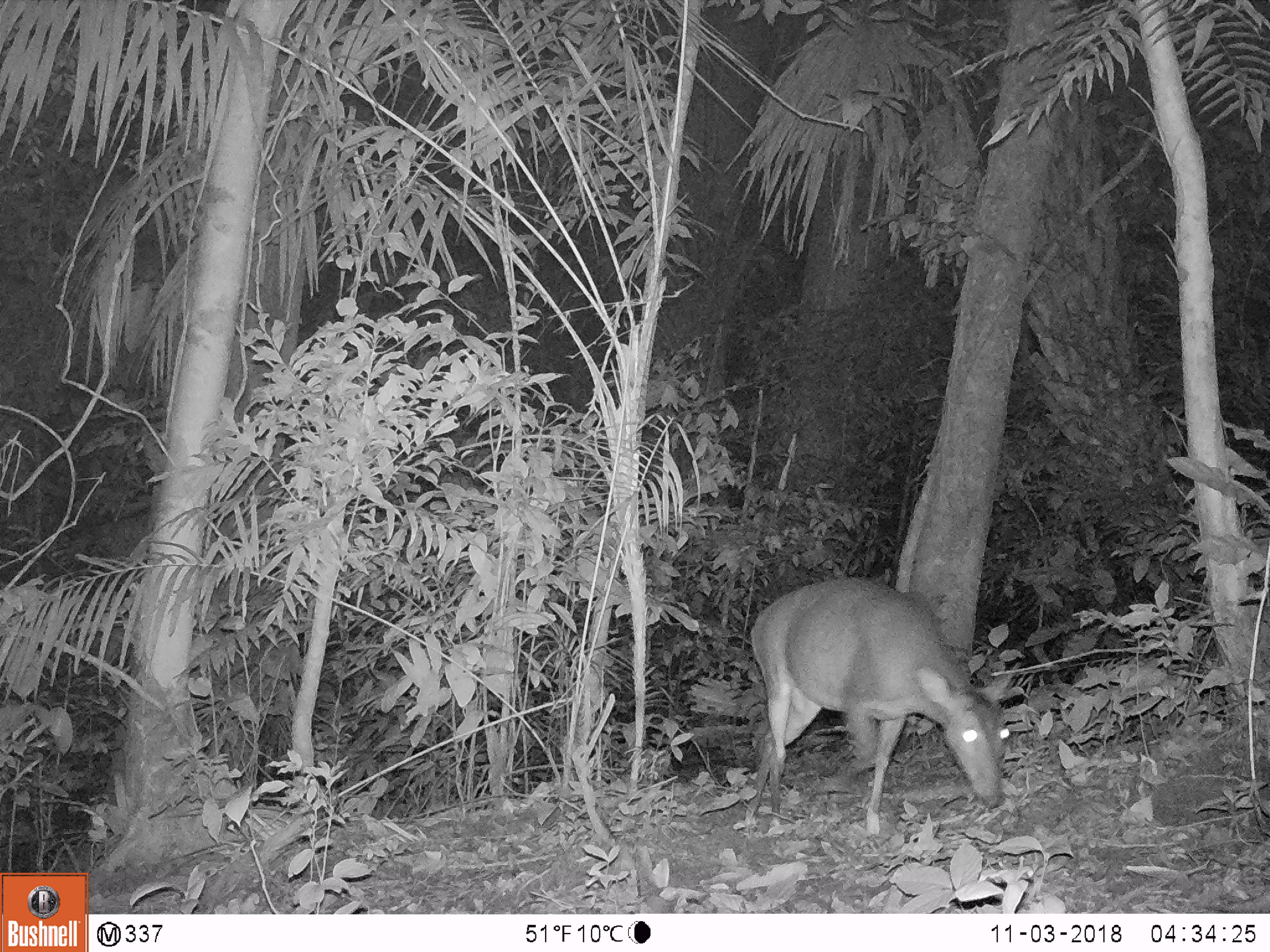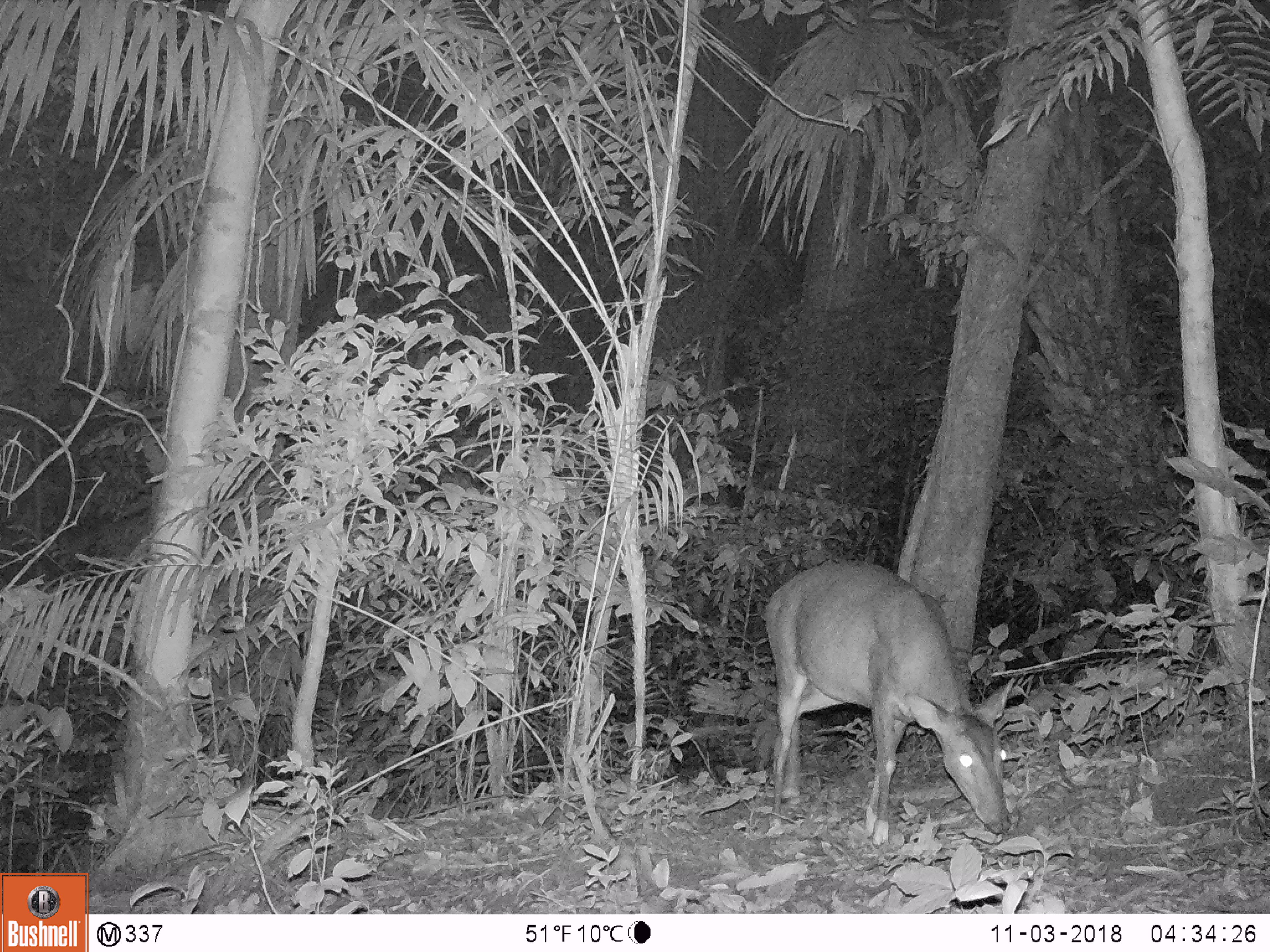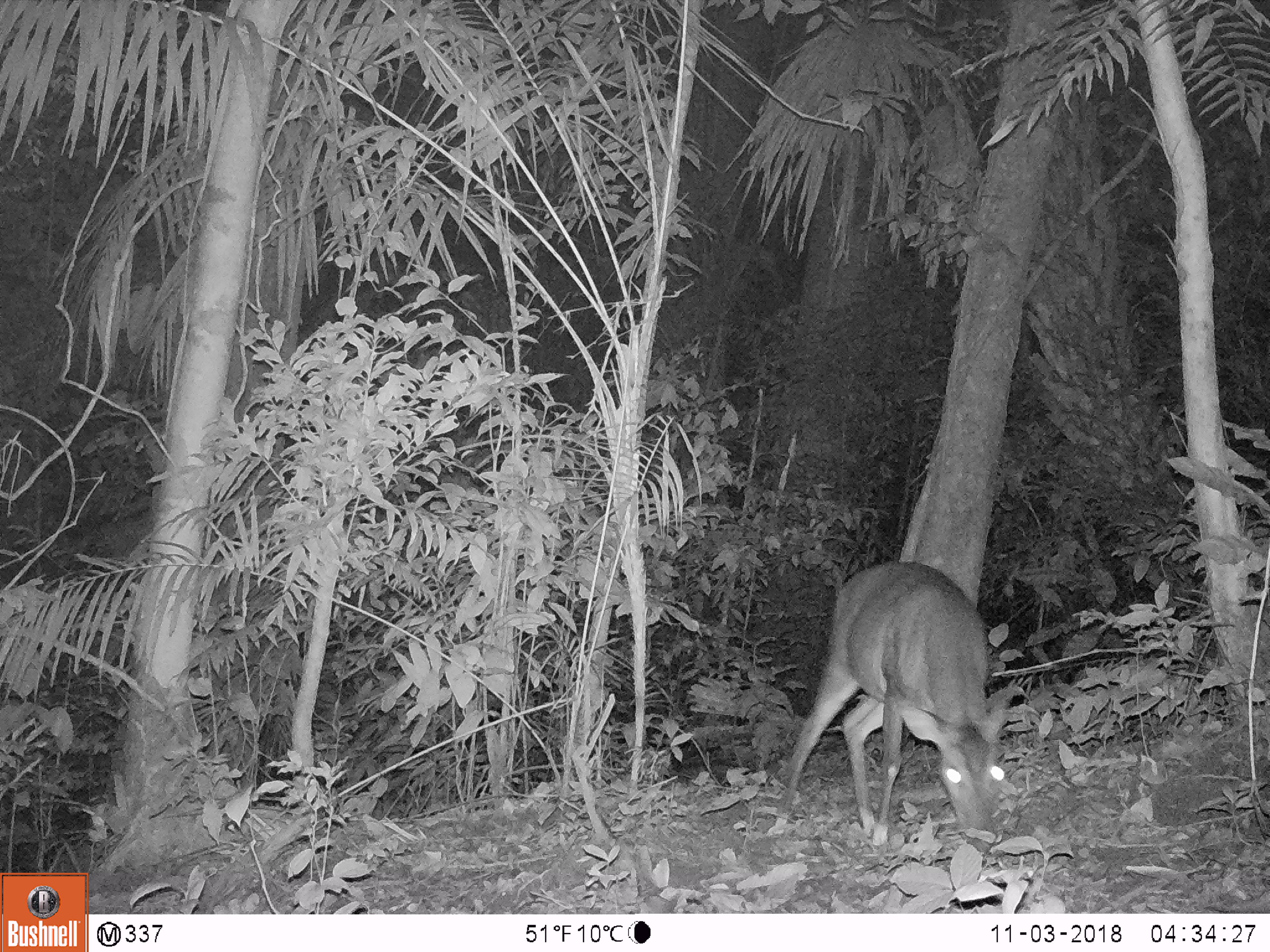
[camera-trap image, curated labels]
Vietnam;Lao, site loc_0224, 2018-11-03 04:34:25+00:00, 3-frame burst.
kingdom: Animalia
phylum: Chordata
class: Mammalia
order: Artiodactyla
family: Cervidae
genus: Muntiacus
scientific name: Muntiacus vuquangensis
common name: large-antlered muntjac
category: large antlered muntjac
Large antlered muntjac (large-antlered muntjac) (Muntiacus vuquangensis). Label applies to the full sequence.